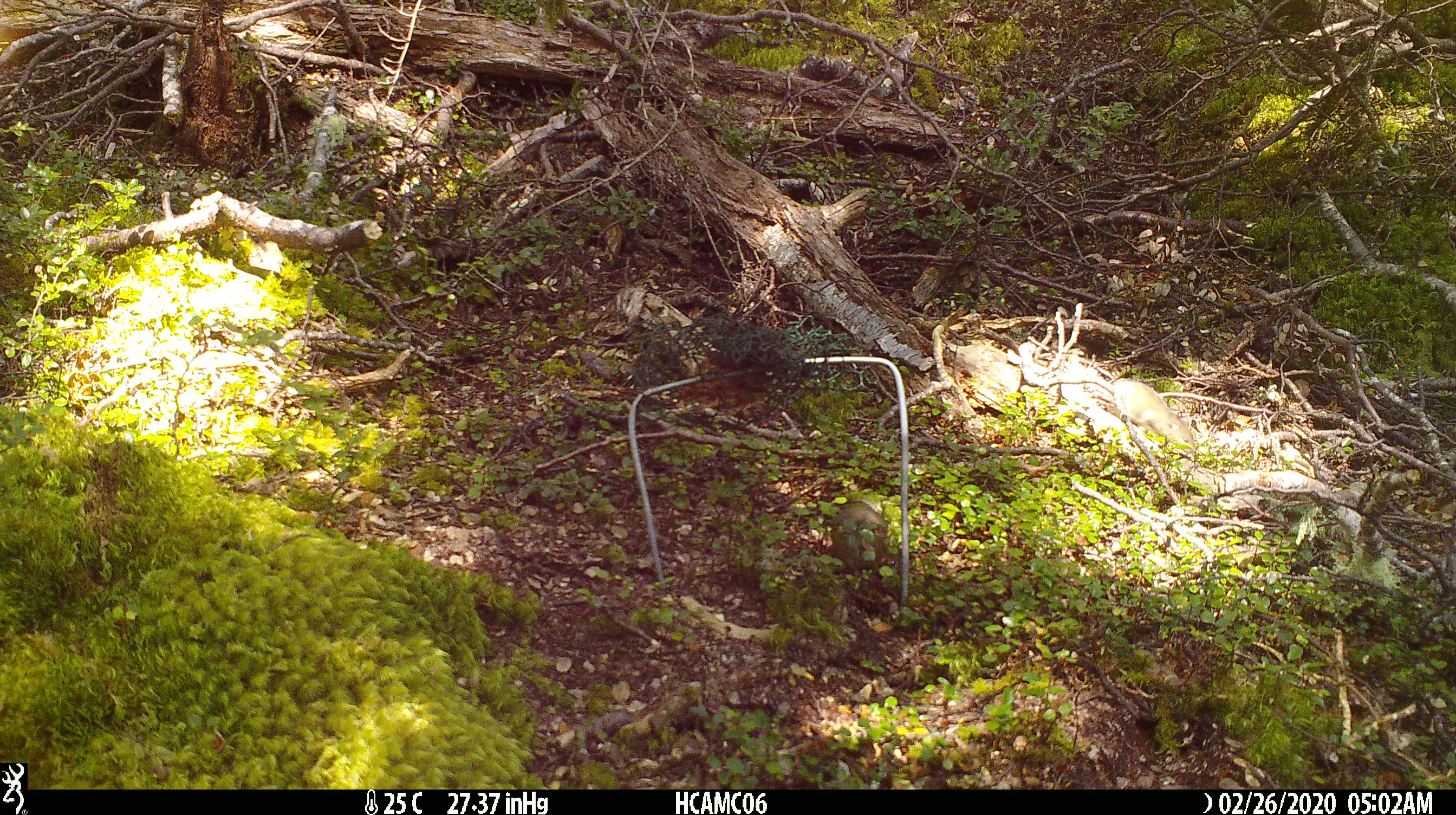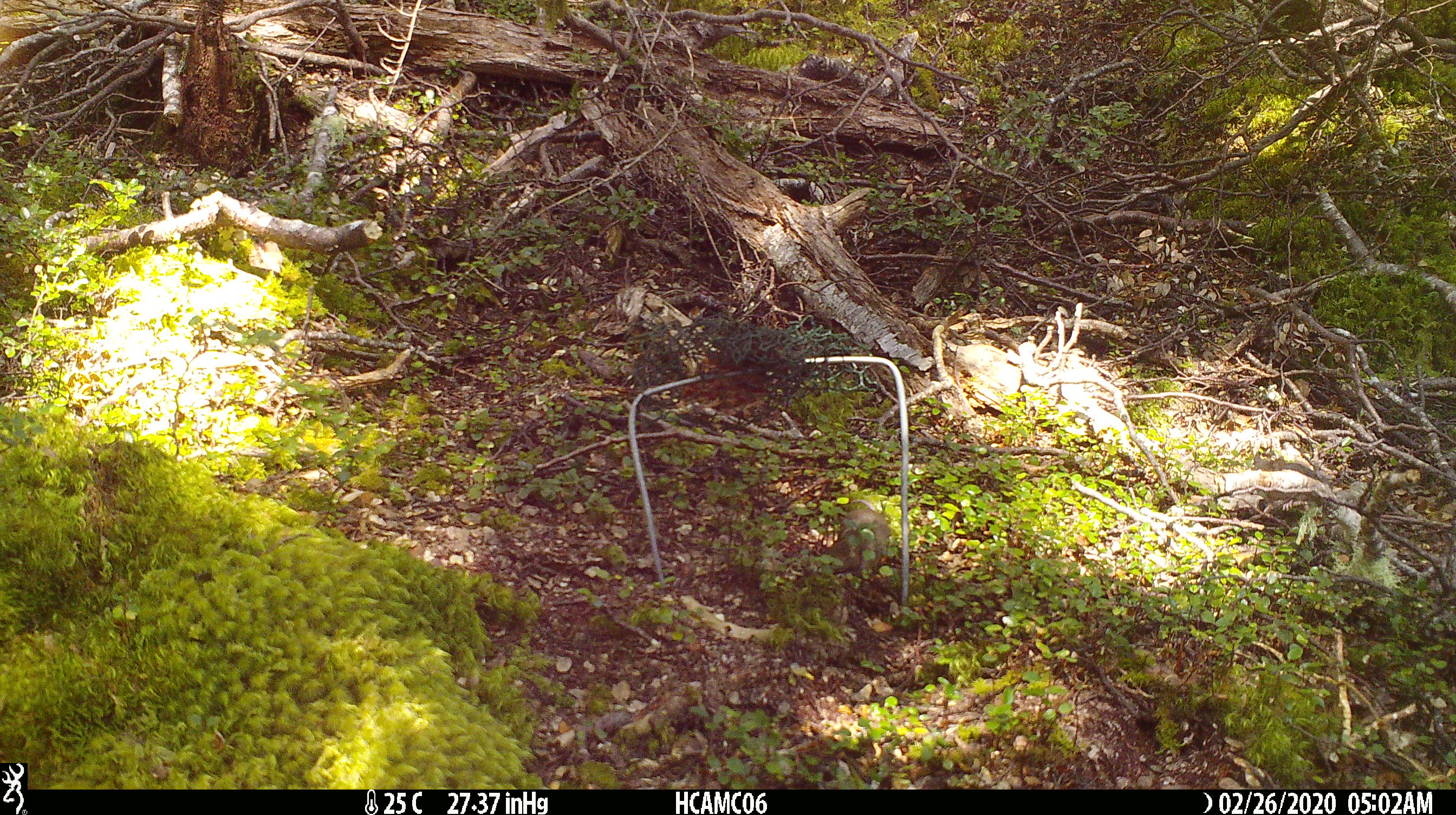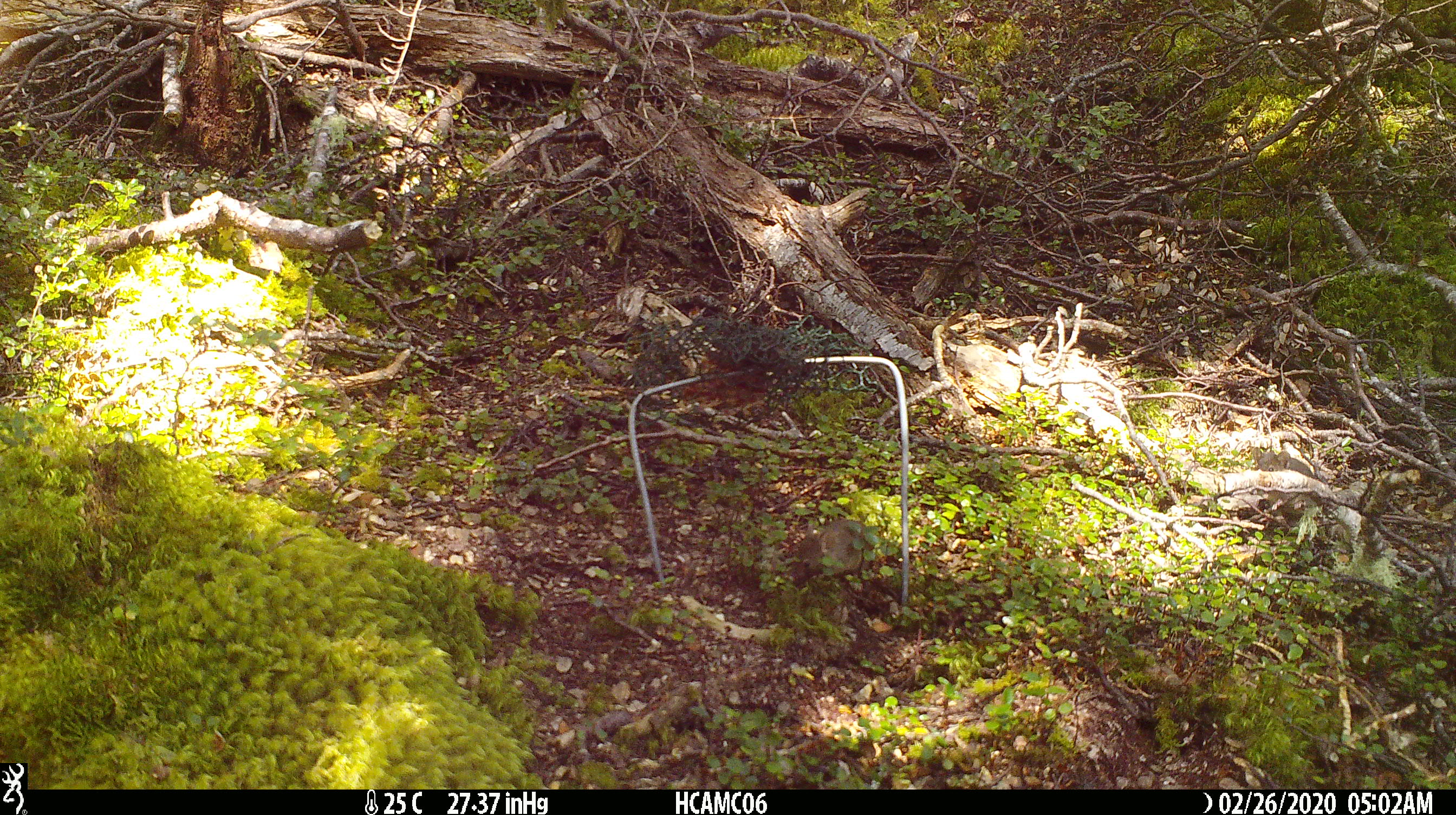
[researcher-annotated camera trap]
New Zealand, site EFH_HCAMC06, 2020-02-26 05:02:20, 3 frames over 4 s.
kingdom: Animalia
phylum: Chordata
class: Mammalia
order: Rodentia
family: Muridae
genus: Mus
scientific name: Mus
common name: mouse